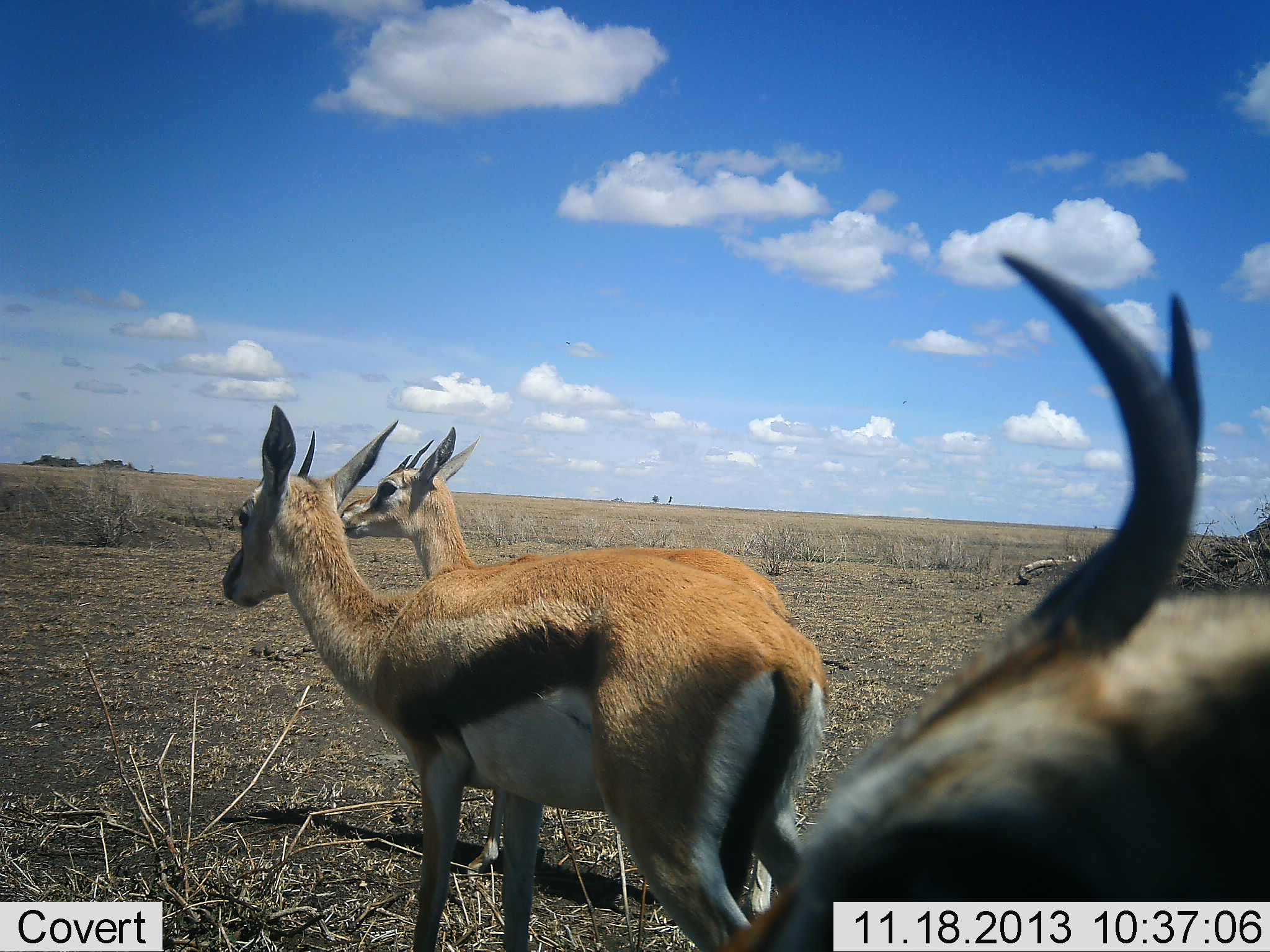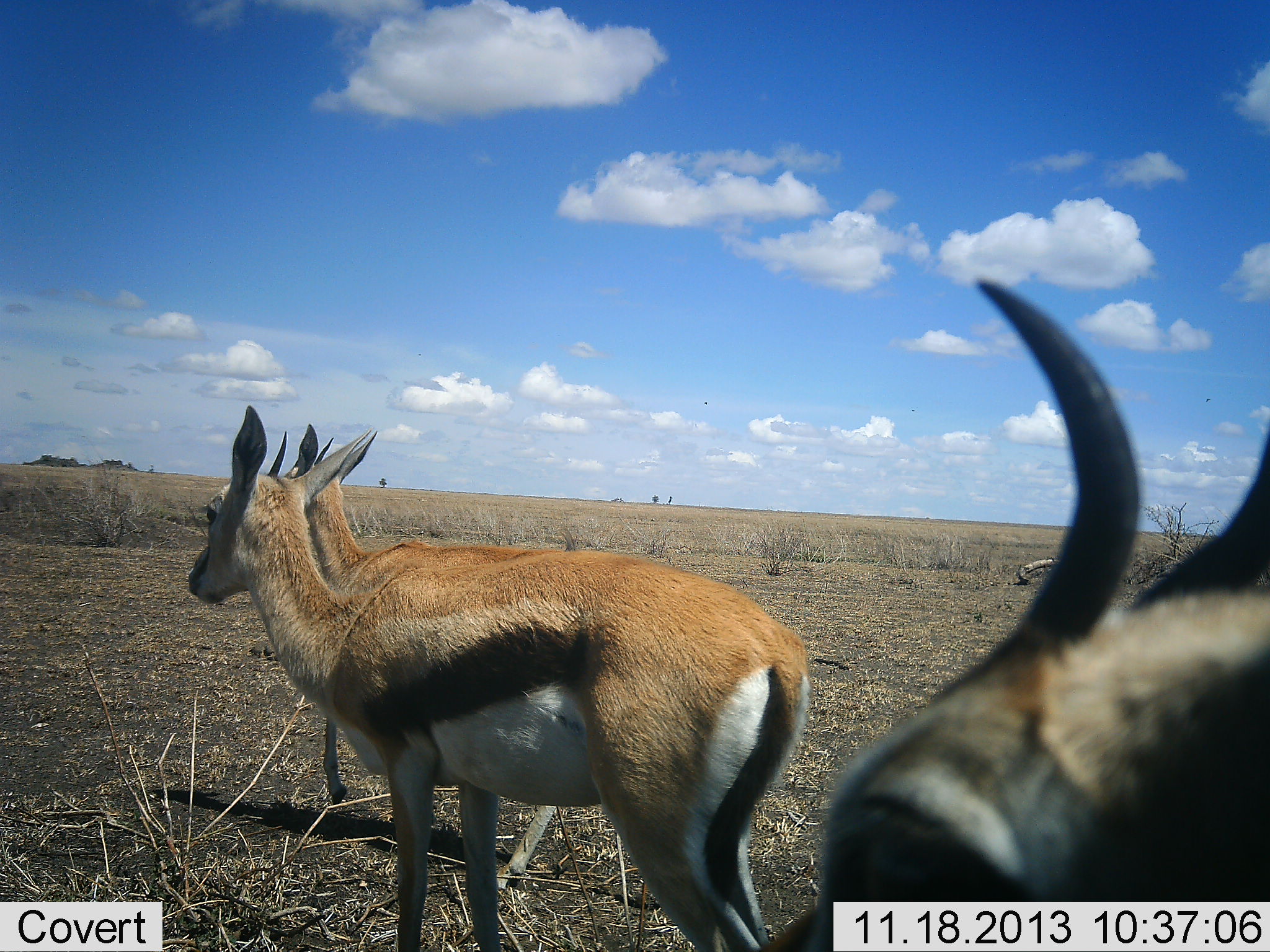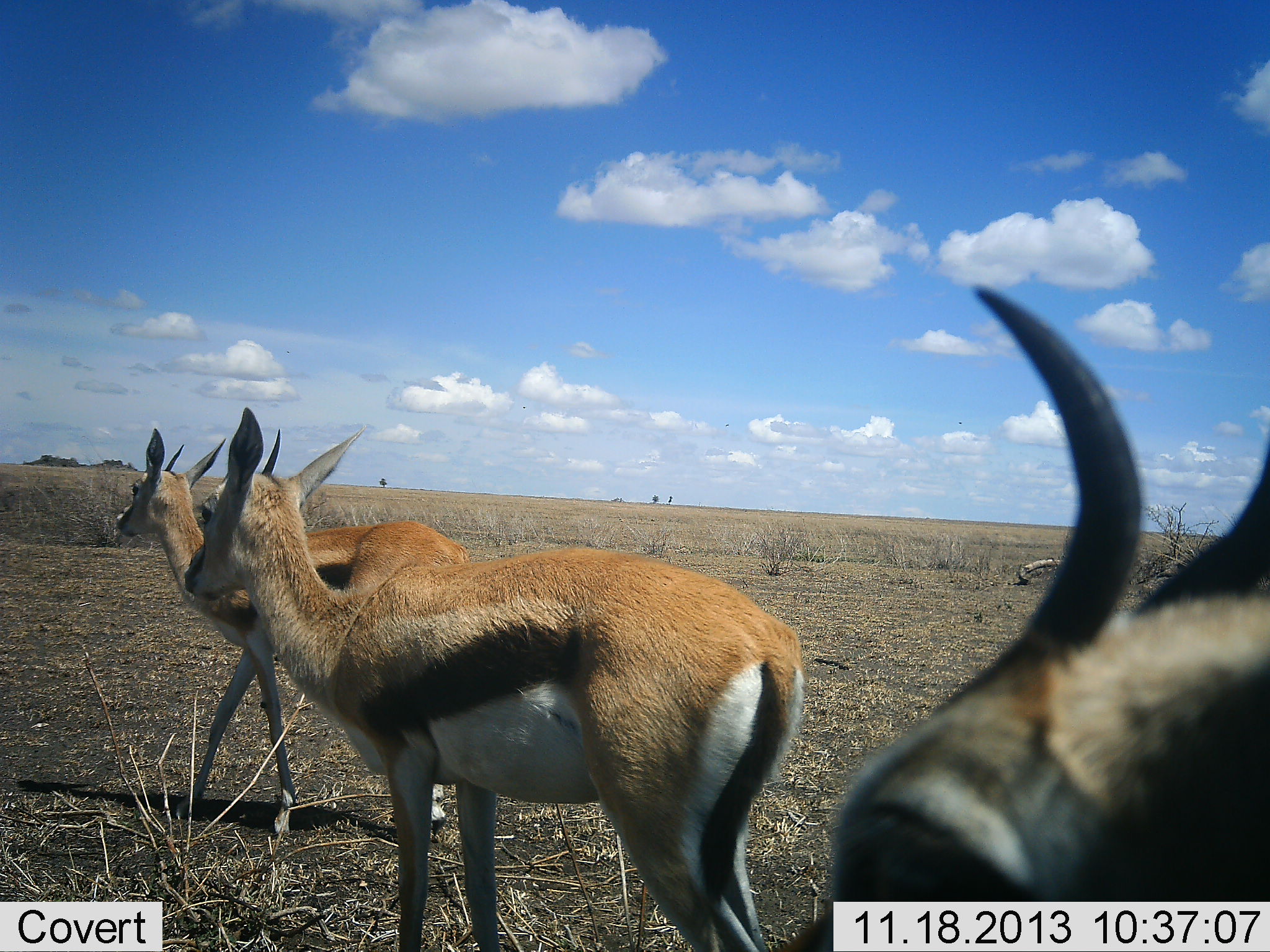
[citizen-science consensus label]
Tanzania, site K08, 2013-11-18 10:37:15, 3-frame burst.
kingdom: Animalia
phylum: Chordata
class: Mammalia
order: Artiodactyla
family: Bovidae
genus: Eudorcas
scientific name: Eudorcas thomsonii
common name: thomson's gazelle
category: gazellethomsons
Gazellethomsons (thomson's gazelle) (Eudorcas thomsonii), count 3. Behavior (volunteer vote fractions): standing 40%, resting 30%, moving 50%, interacting 0%. Young present (vote fraction): 10%. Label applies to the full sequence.